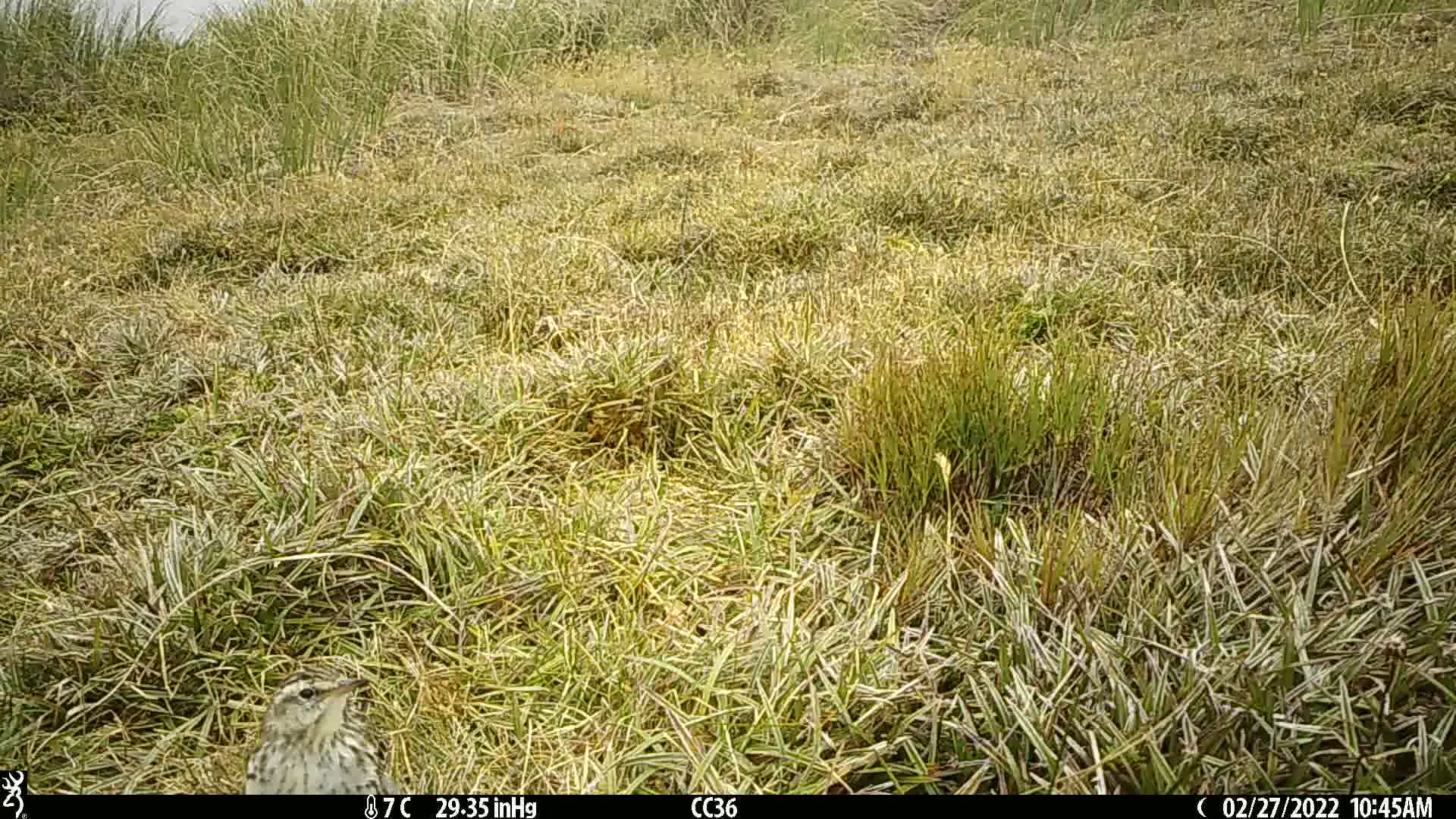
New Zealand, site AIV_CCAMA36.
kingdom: Animalia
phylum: Chordata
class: Aves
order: Passeriformes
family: Motacillidae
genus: Anthus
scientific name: Anthus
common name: pipit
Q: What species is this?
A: Pipit (Anthus).